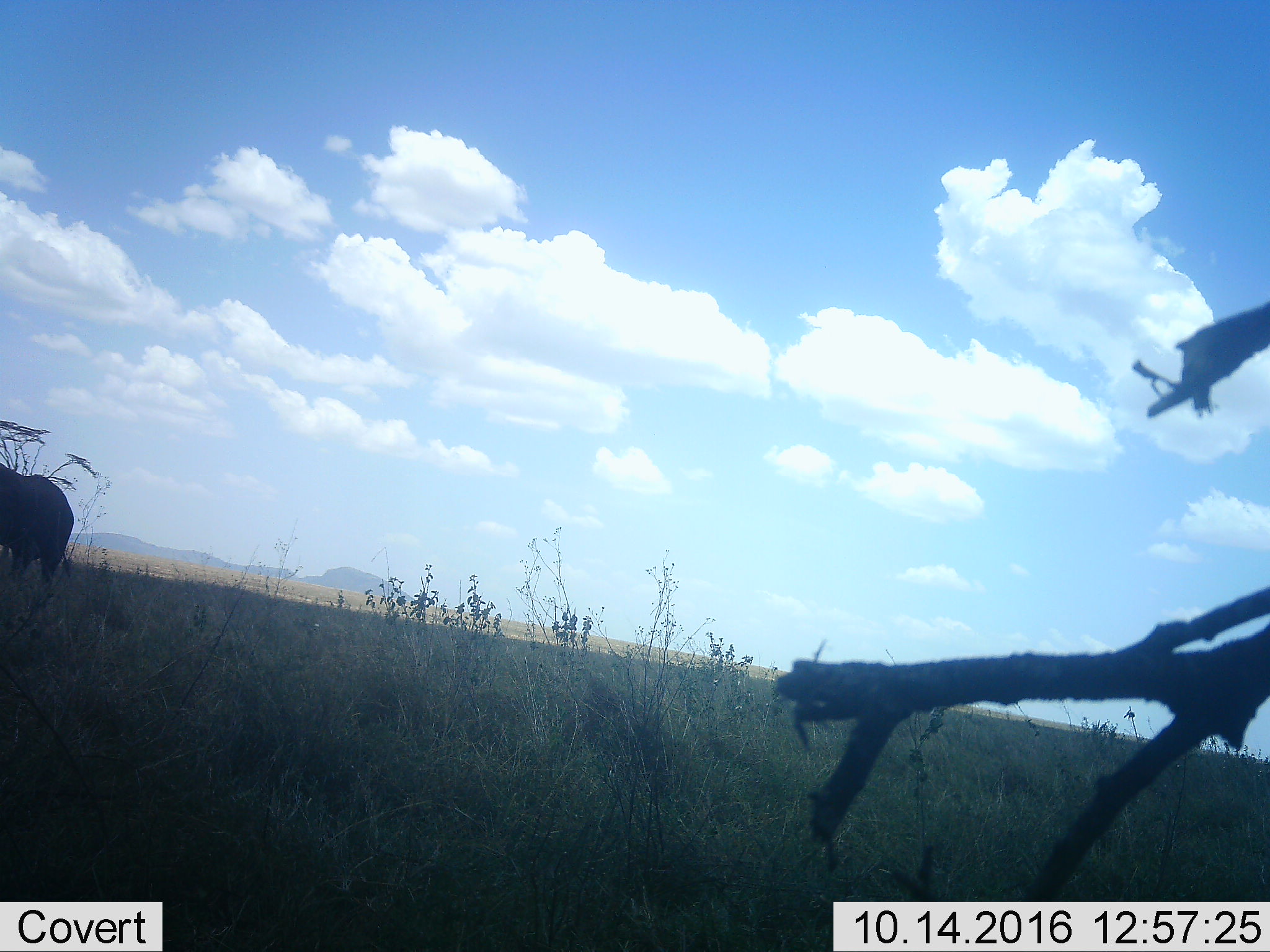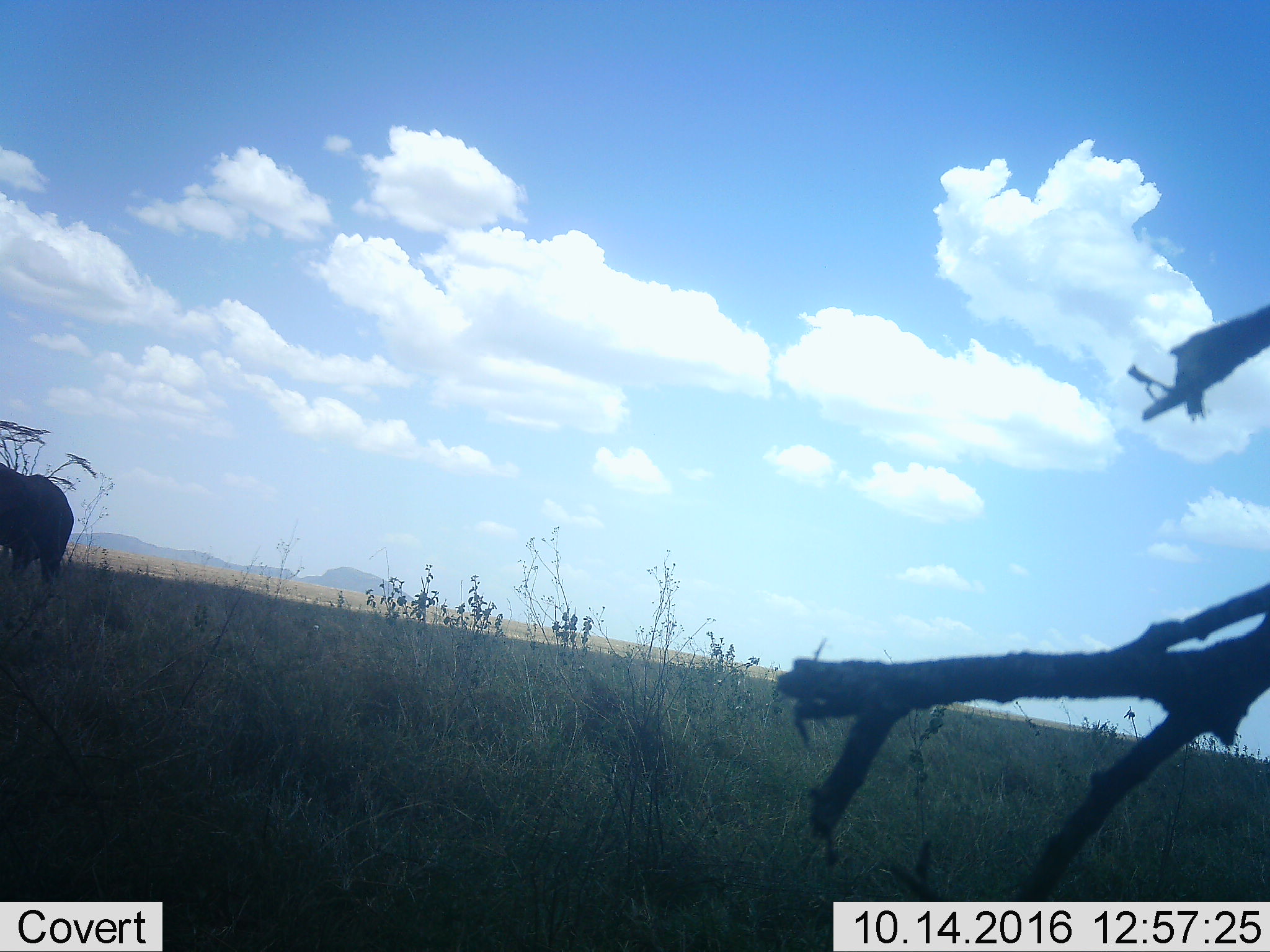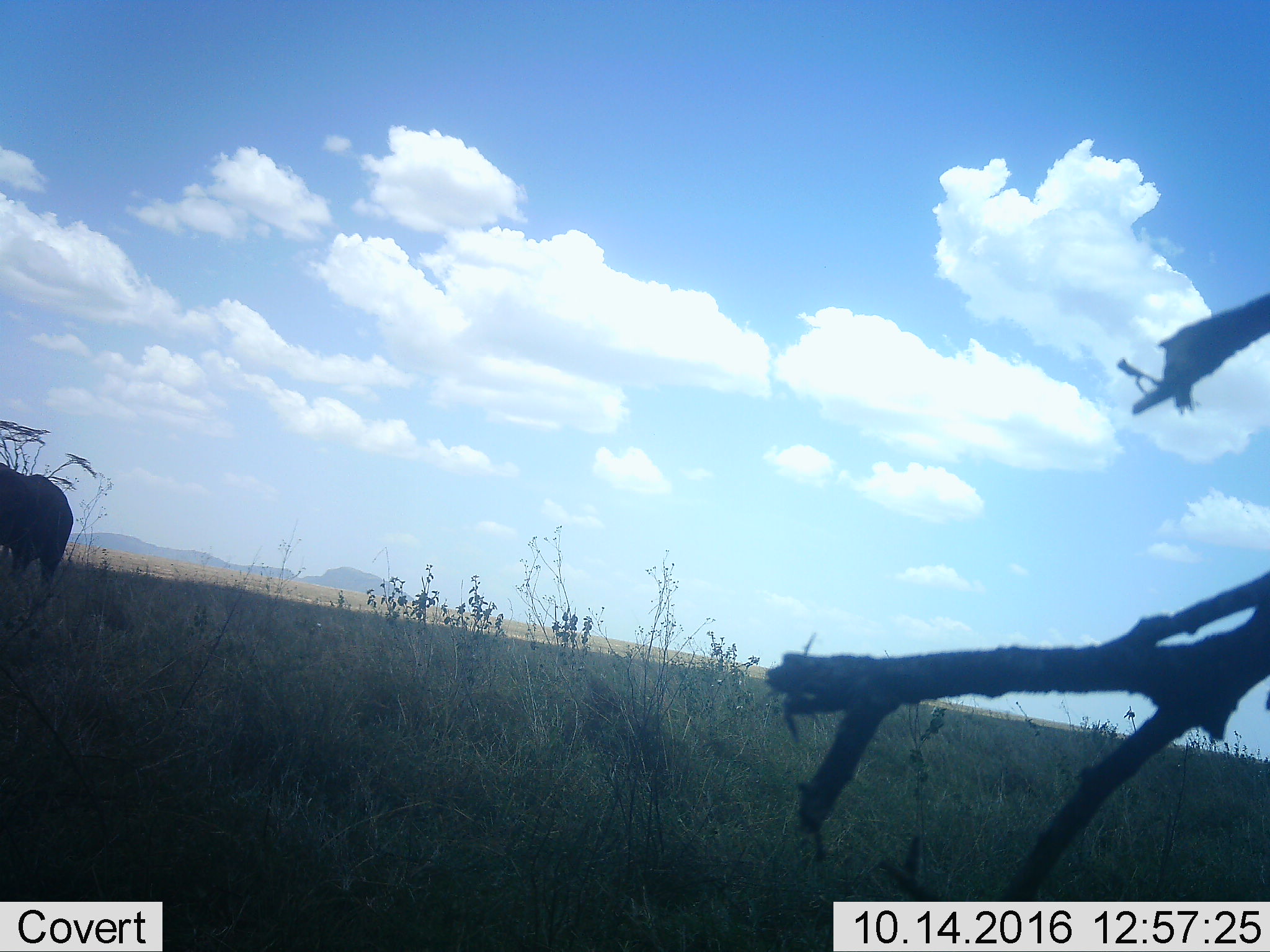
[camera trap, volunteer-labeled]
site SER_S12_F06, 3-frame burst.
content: unidentified animal